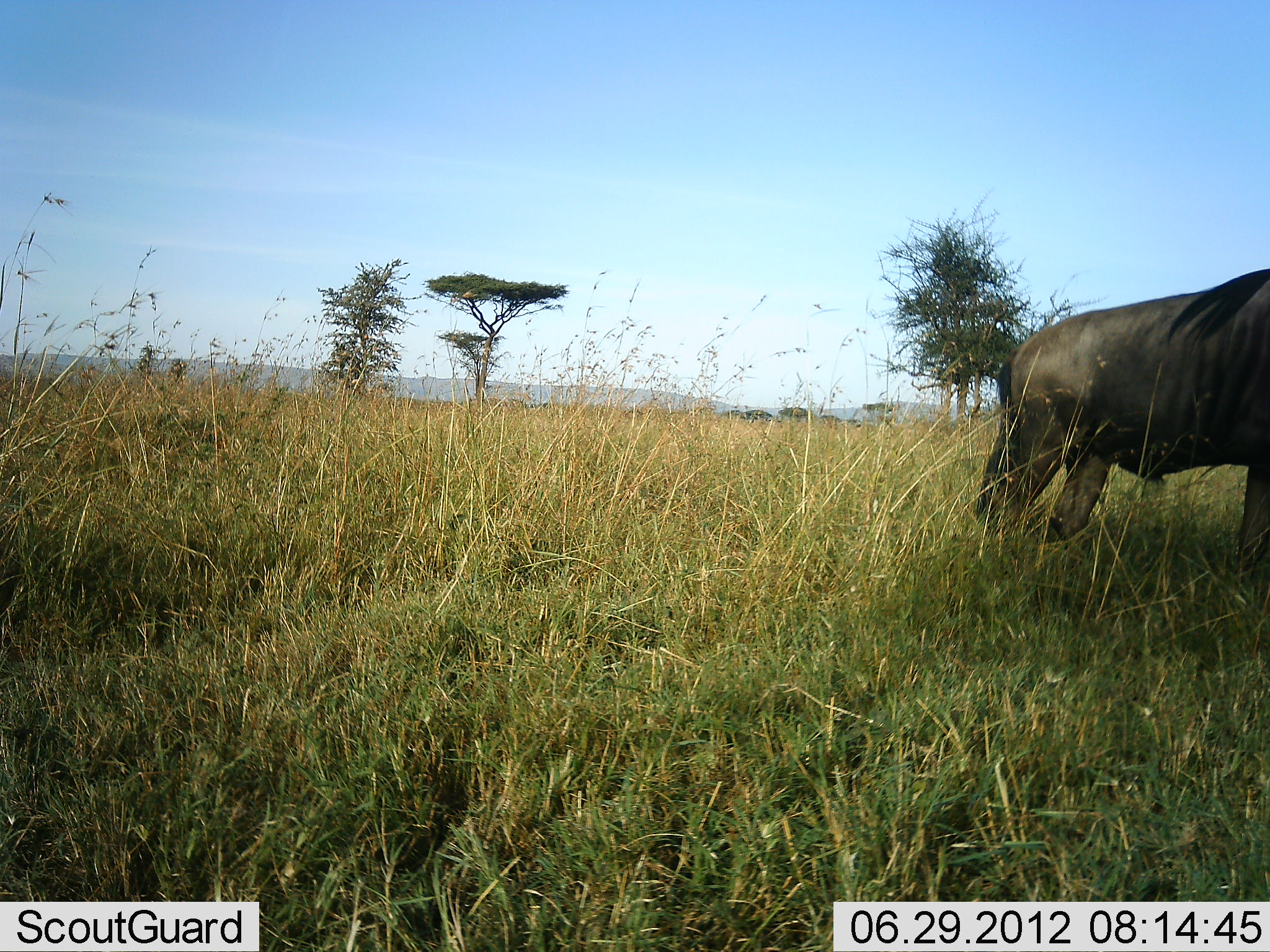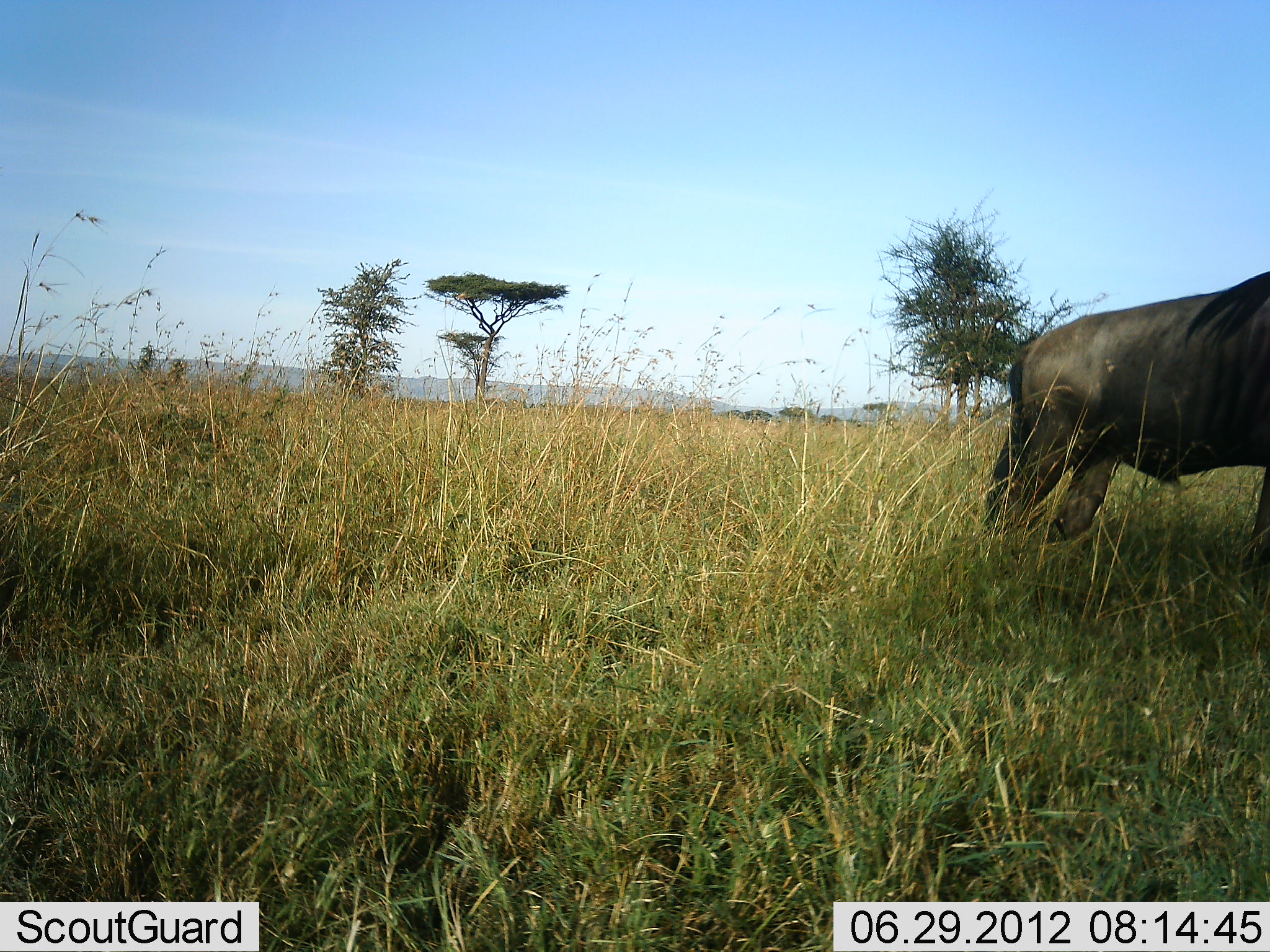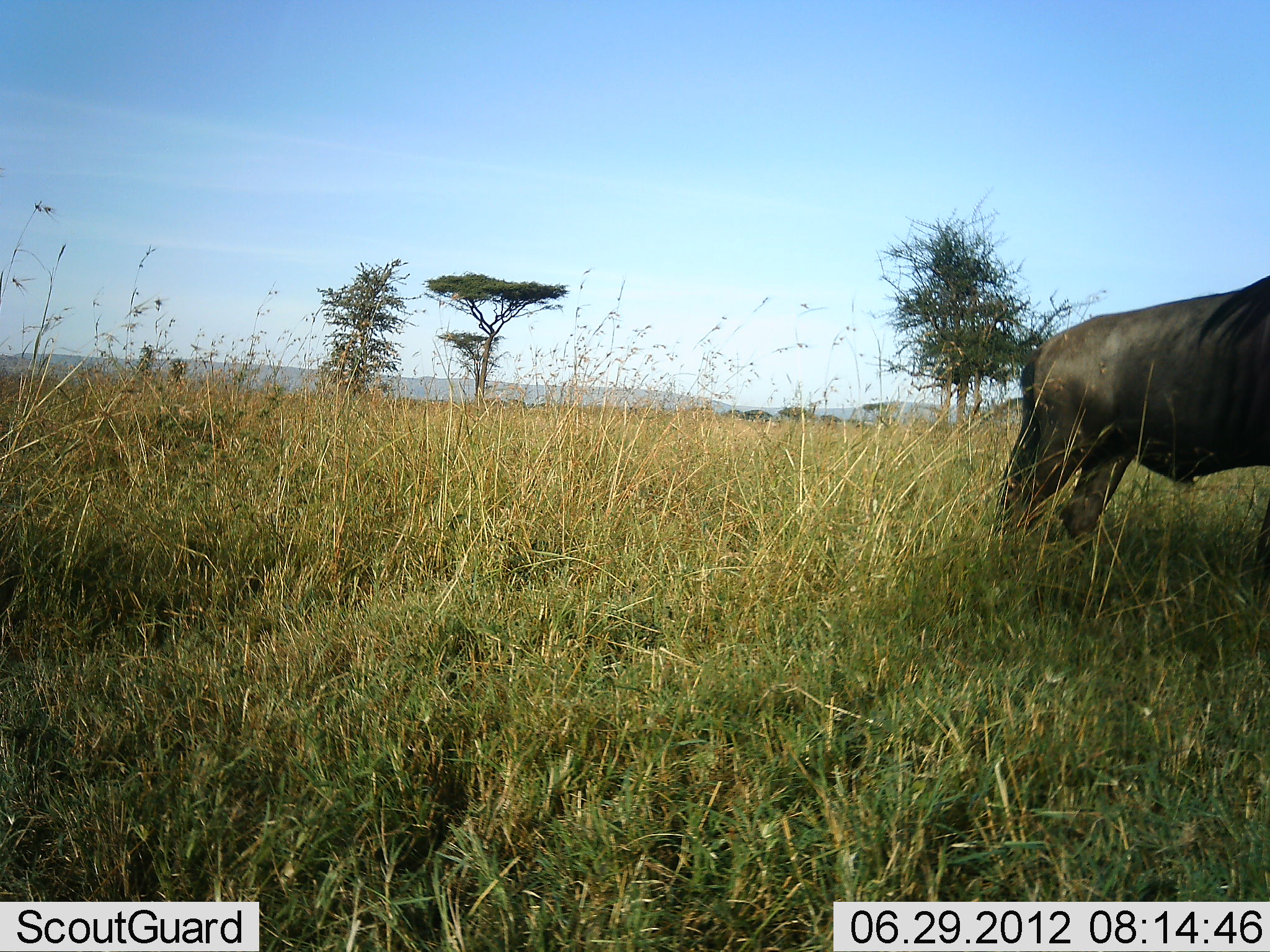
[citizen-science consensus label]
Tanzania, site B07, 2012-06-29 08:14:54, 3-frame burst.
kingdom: Animalia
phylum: Chordata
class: Mammalia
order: Artiodactyla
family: Bovidae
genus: Connochaetes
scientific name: Connochaetes taurinus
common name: blue wildebeest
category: wildebeest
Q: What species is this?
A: Wildebeest (blue wildebeest) (Connochaetes taurinus).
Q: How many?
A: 1.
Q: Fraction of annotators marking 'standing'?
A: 90%.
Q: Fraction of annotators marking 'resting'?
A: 0%.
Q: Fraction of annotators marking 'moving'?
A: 0%.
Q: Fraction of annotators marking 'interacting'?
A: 0%.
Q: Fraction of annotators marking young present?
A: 0%.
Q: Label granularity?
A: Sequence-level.